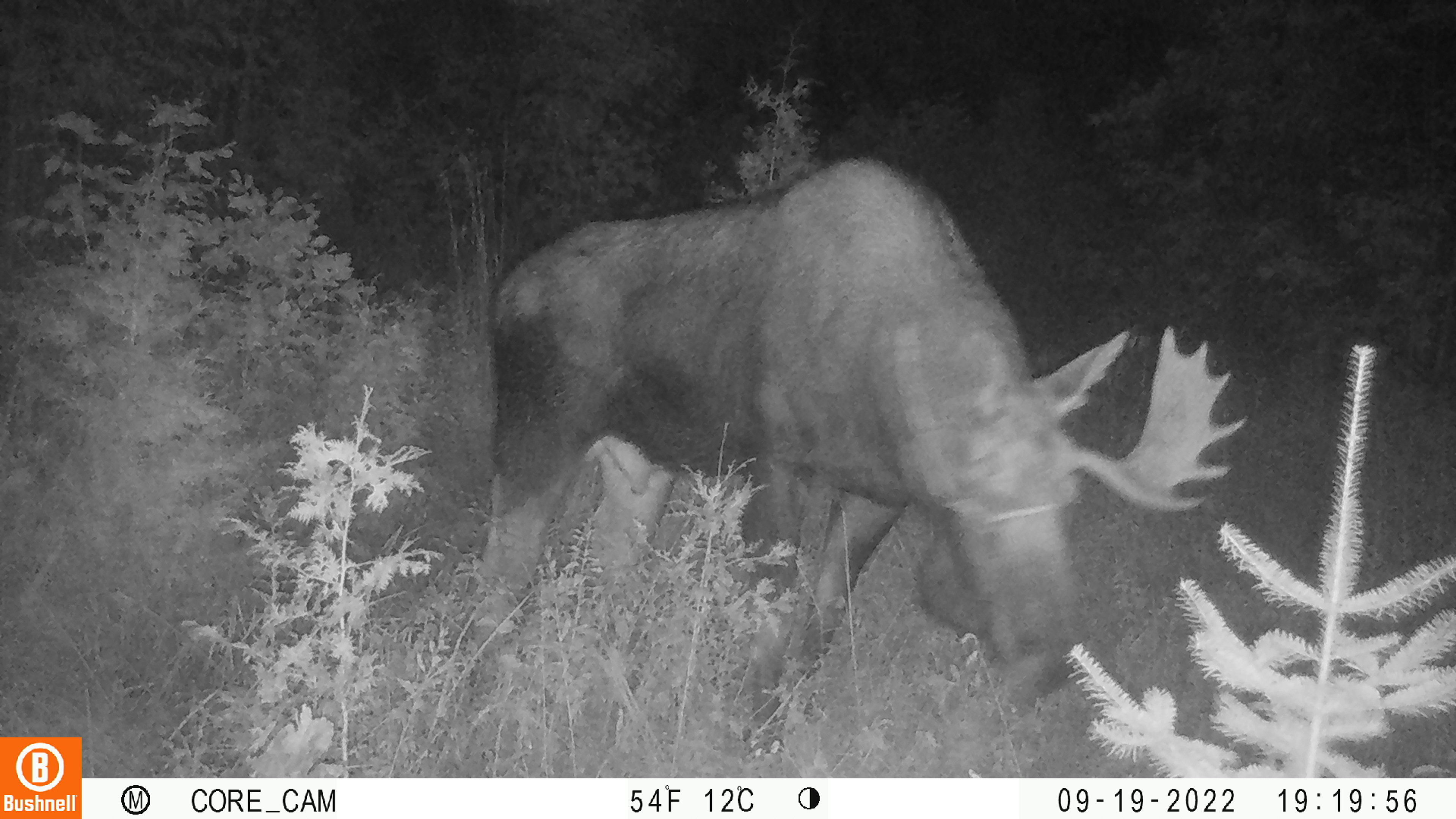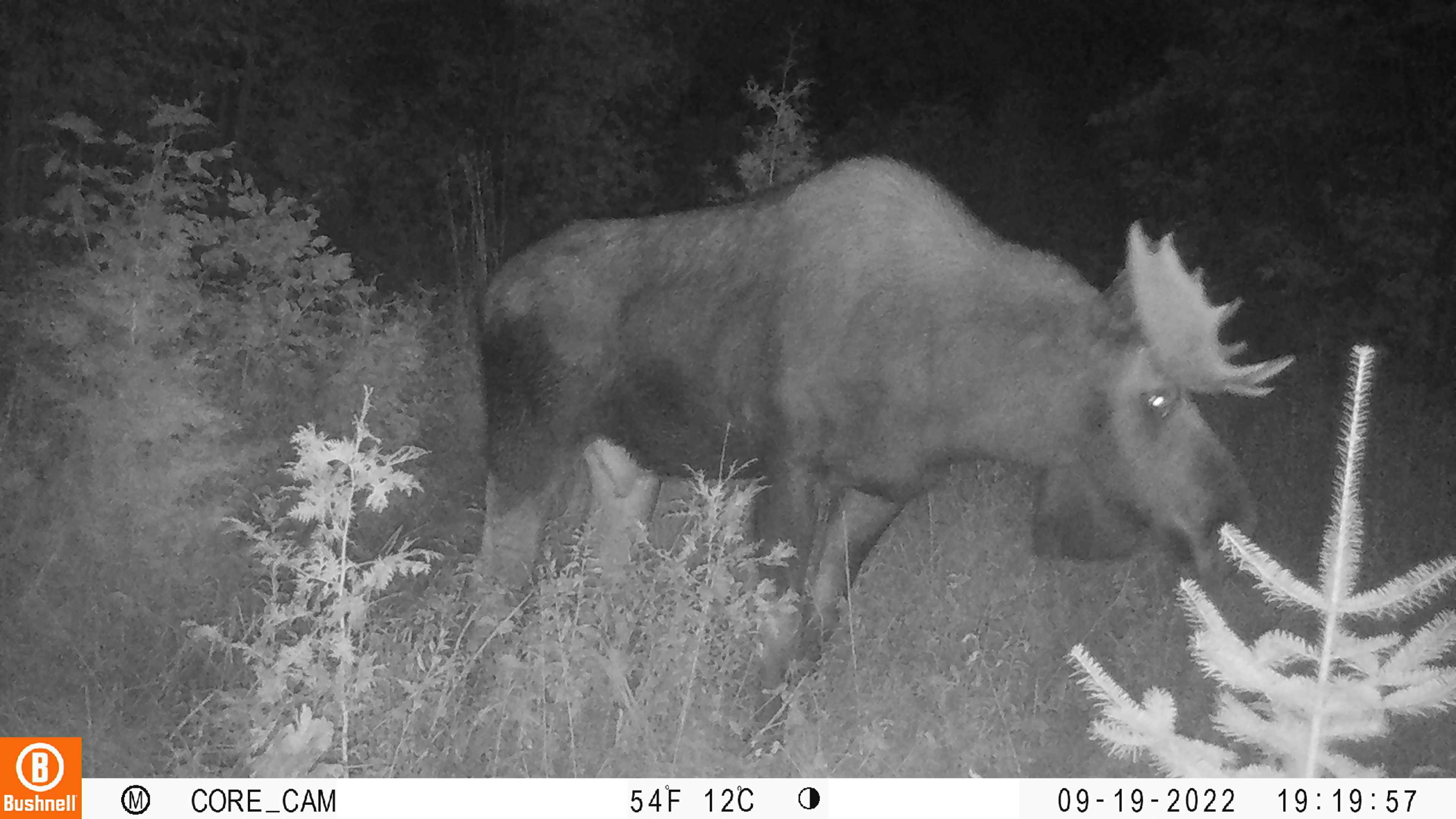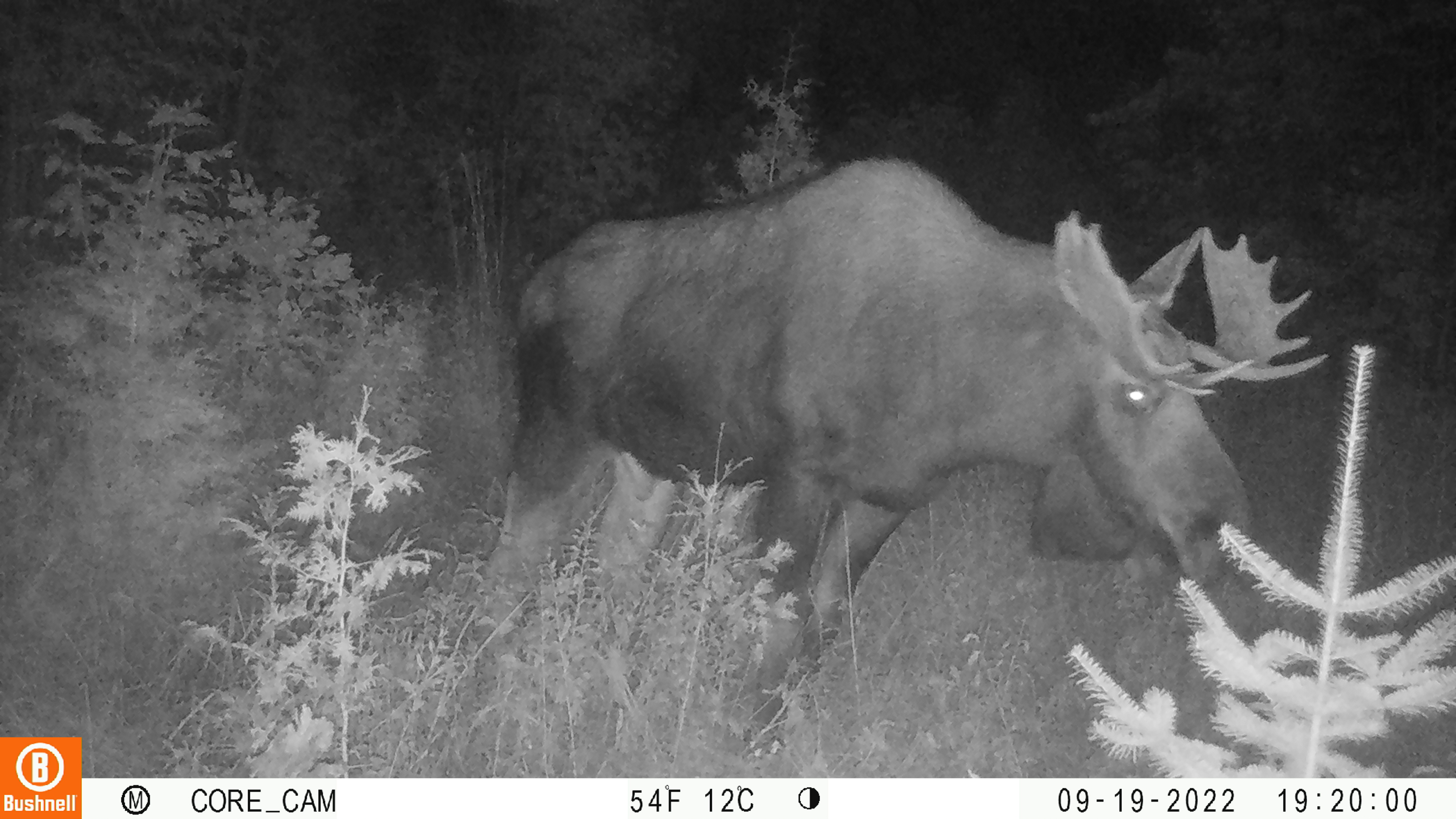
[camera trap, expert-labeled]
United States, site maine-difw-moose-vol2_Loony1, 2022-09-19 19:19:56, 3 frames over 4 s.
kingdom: Animalia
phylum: Chordata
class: Mammalia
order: Artiodactyla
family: Cervidae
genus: Alces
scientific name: Alces alces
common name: moose